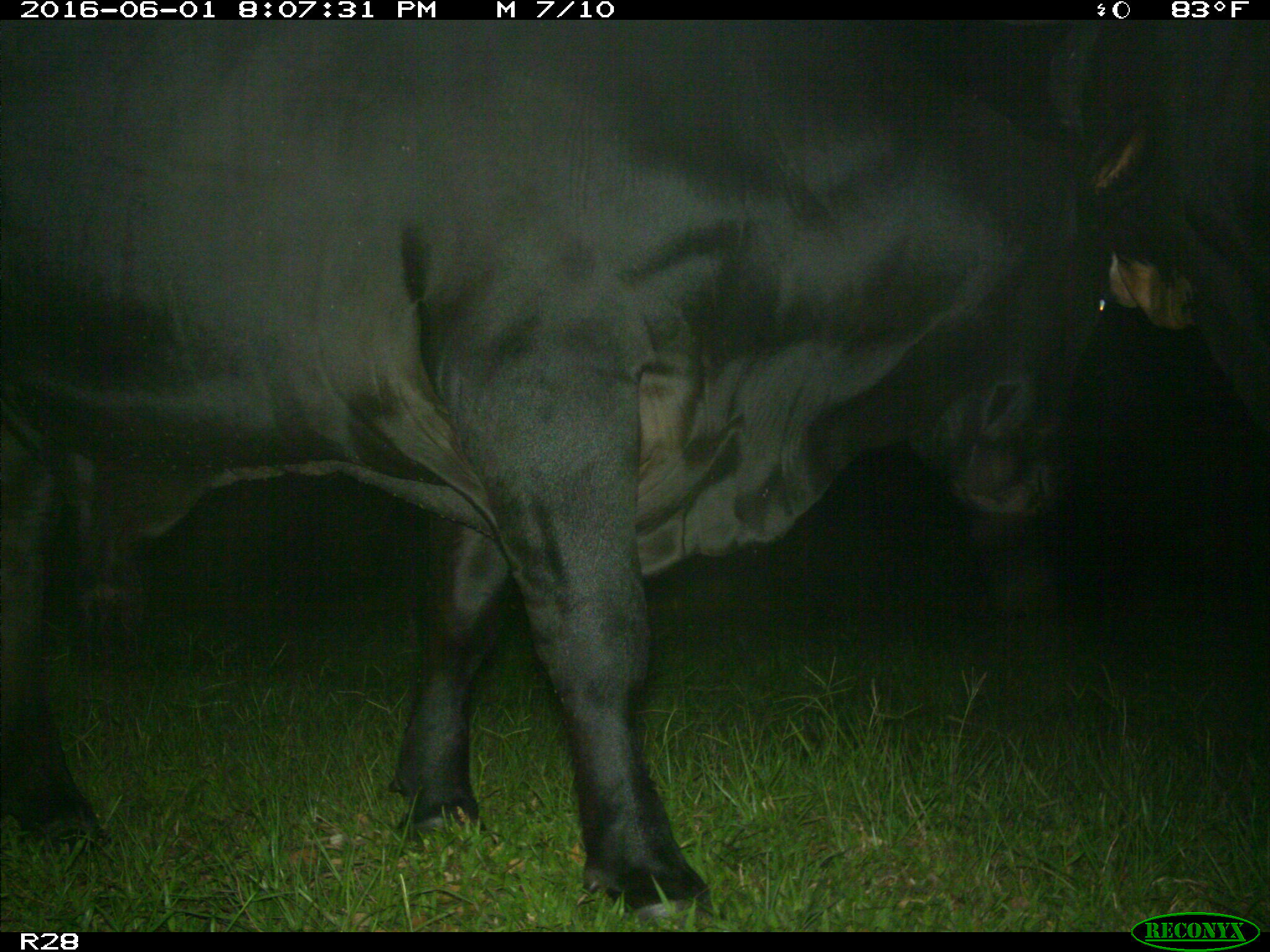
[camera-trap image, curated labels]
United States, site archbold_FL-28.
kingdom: Animalia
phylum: Chordata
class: Mammalia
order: Artiodactyla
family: Bovidae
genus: Bos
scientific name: Bos taurus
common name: domestic cow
Bos taurus (domestic cow).